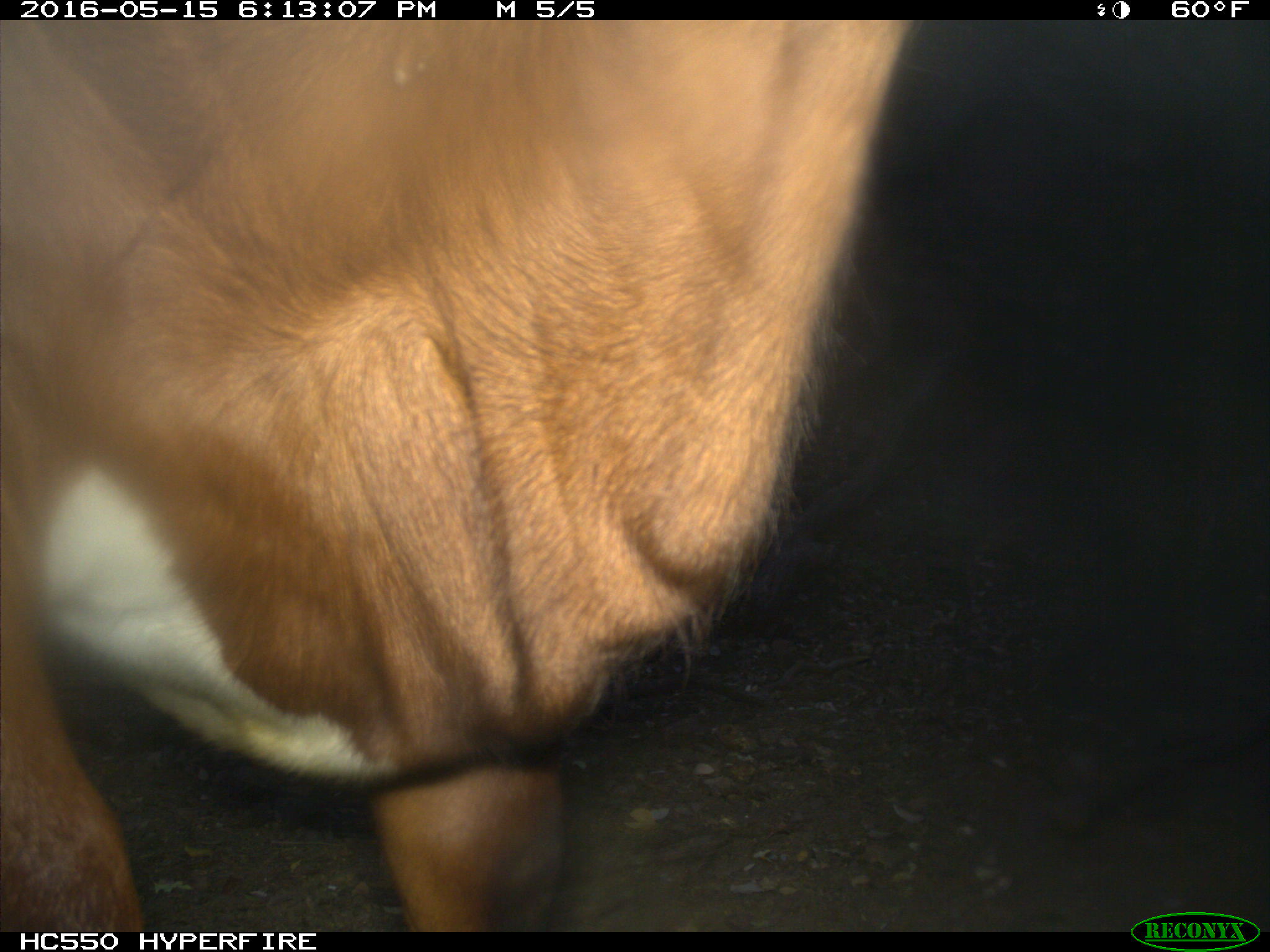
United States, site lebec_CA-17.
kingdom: Animalia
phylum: Chordata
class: Mammalia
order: Artiodactyla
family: Bovidae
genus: Bos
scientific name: Bos taurus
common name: domestic cow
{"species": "Bos taurus (domestic cow)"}